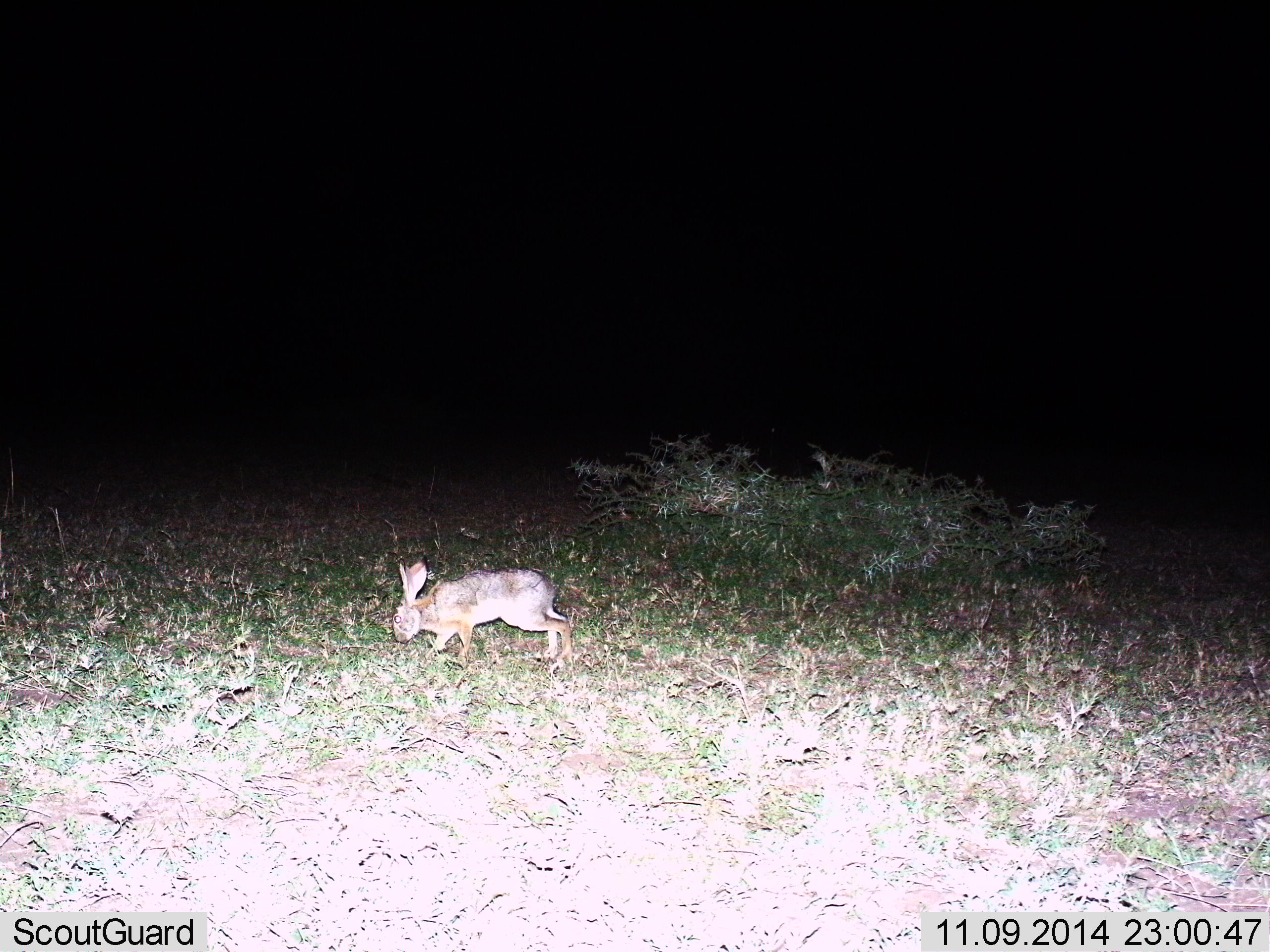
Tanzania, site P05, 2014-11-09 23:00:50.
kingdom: Animalia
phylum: Chordata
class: Mammalia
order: Lagomorpha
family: Leporidae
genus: Lepus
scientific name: Lepus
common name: hare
Hare (Lepus), count 1. Behavior (volunteer vote fractions): standing 18%, resting 0%, moving 45%, interacting 0%. Young present (vote fraction): 0%. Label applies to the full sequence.